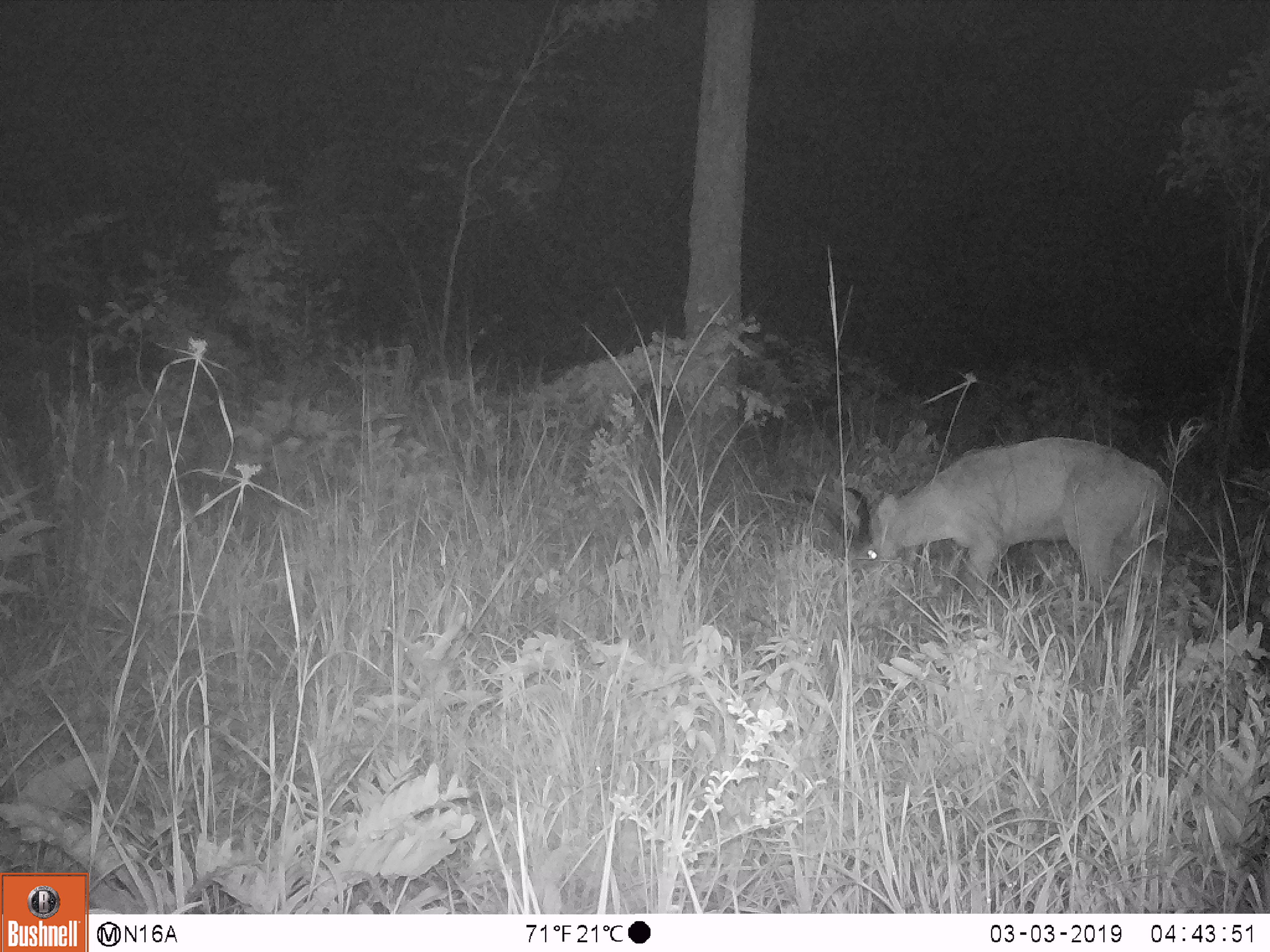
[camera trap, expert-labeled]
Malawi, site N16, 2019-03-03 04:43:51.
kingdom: Animalia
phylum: Chordata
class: Mammalia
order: Artiodactyla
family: Bovidae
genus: Redunca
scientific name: Redunca arundinum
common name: southern reedbuck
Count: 1.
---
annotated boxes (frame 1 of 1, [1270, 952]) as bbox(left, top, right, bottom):
southern reedbuck: bbox(783, 429, 1171, 610)